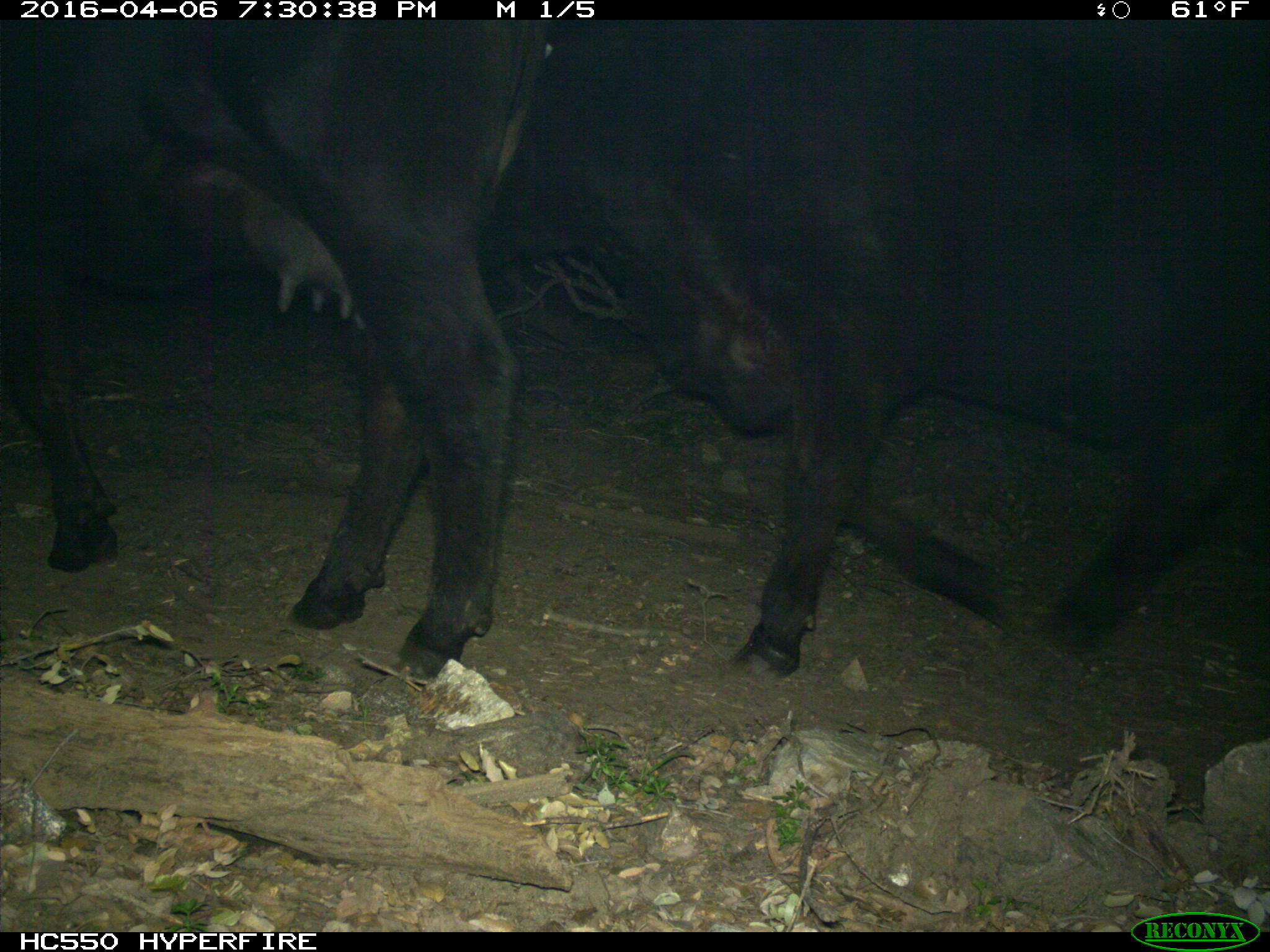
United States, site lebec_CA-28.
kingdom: Animalia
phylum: Chordata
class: Mammalia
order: Artiodactyla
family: Bovidae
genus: Bos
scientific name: Bos taurus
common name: domestic cow